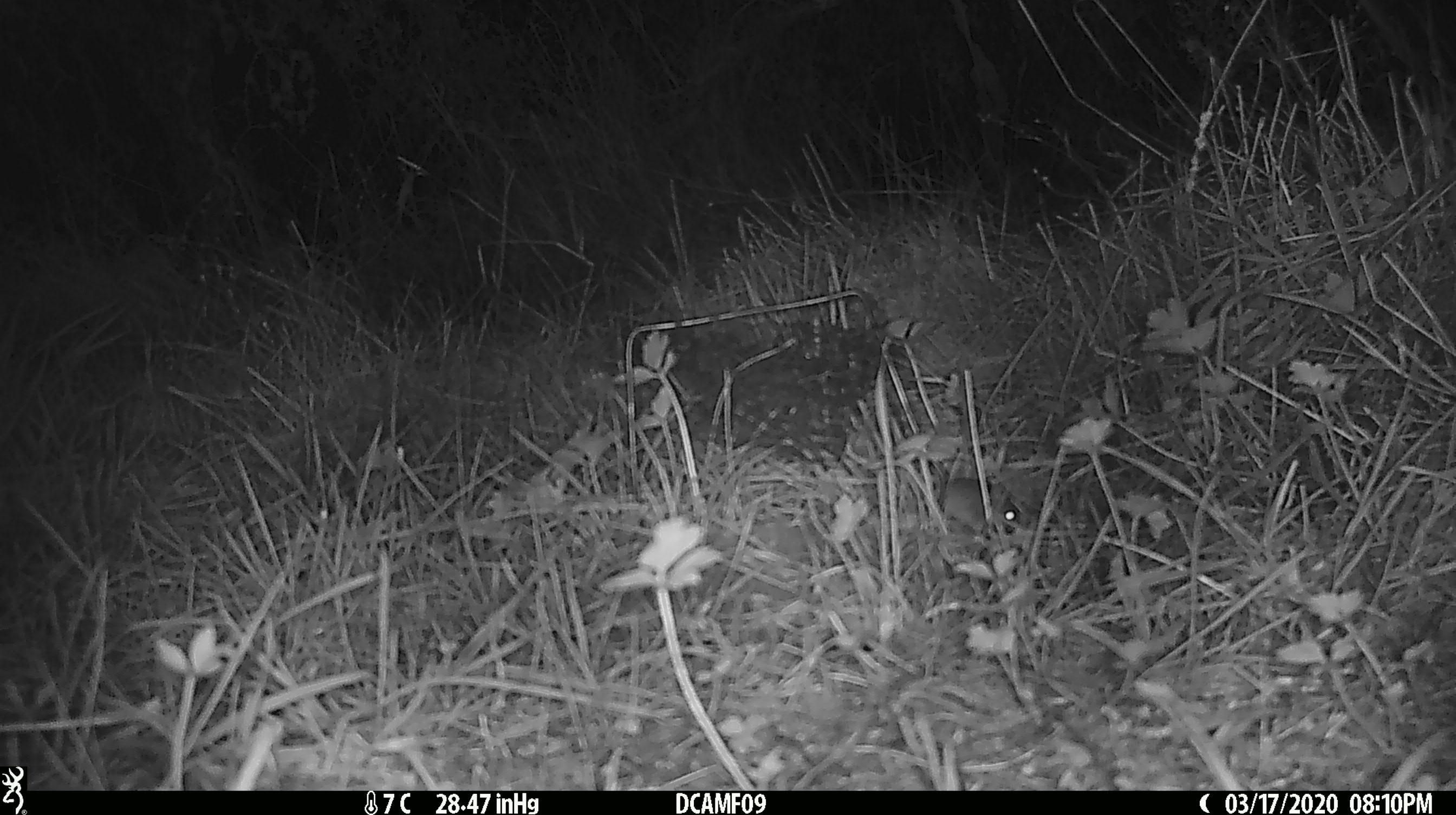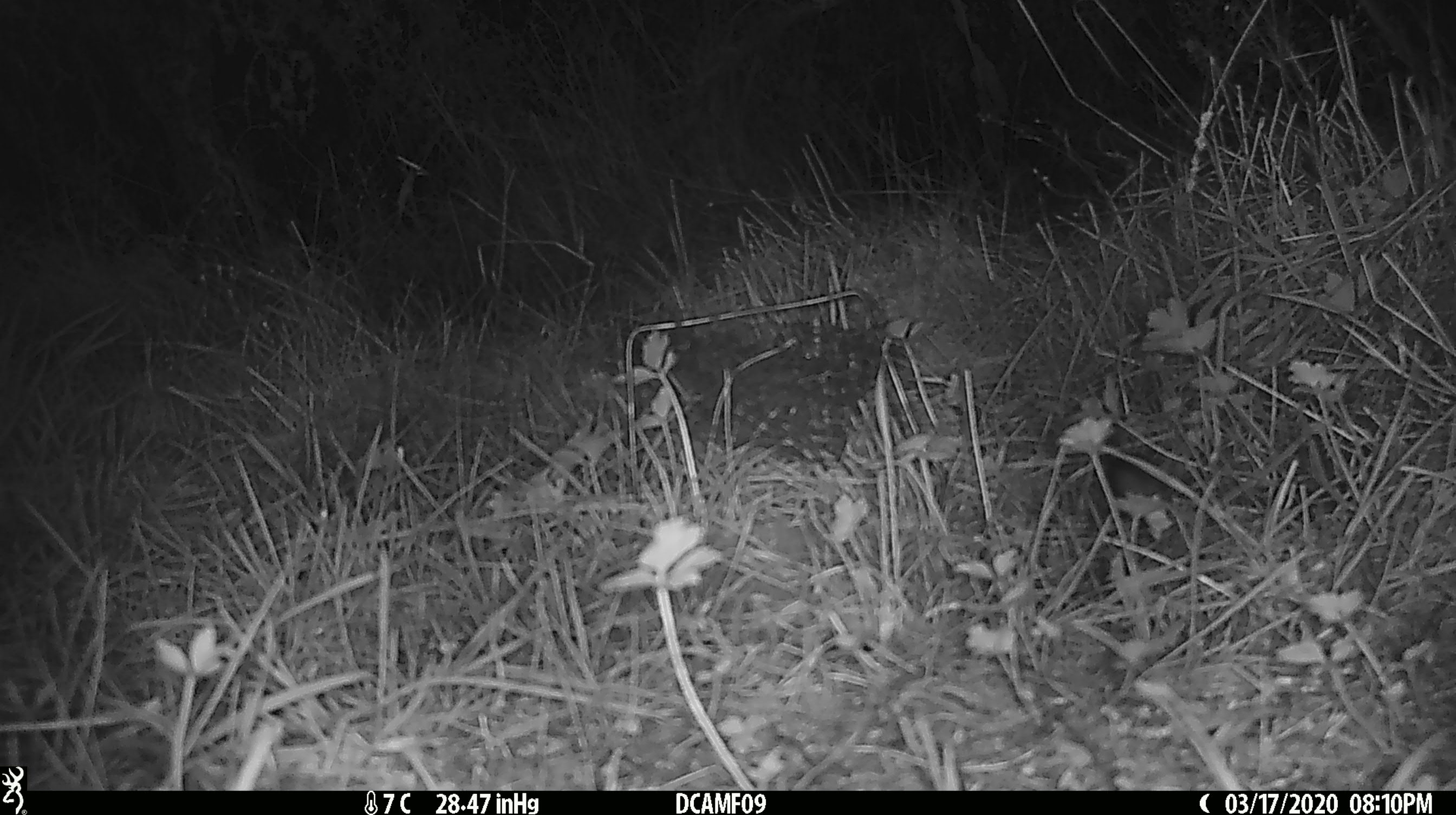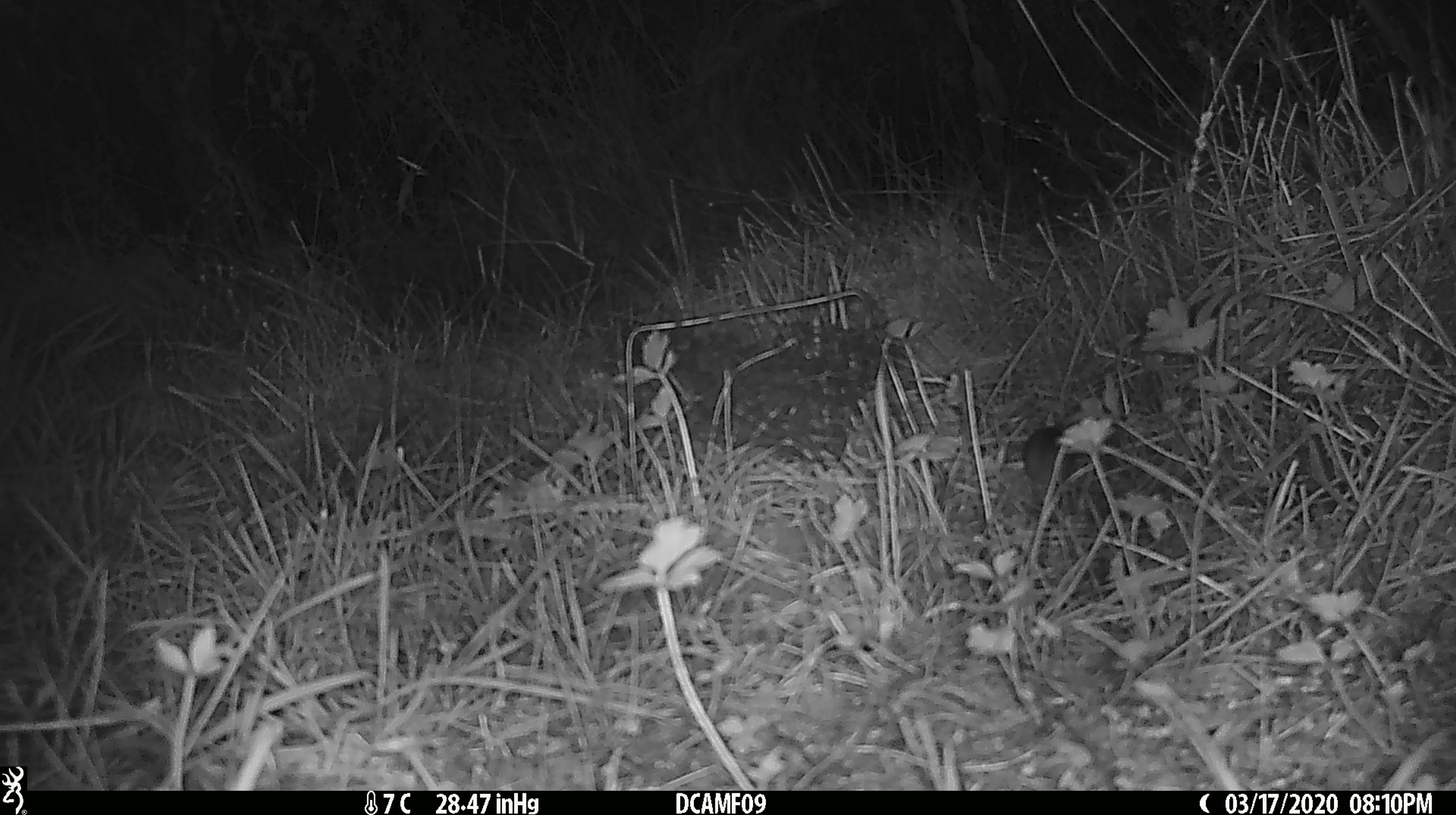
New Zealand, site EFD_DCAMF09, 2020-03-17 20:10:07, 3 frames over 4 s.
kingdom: Animalia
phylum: Chordata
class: Mammalia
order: Rodentia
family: Muridae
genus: Mus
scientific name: Mus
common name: mouse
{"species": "mouse (Mus)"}